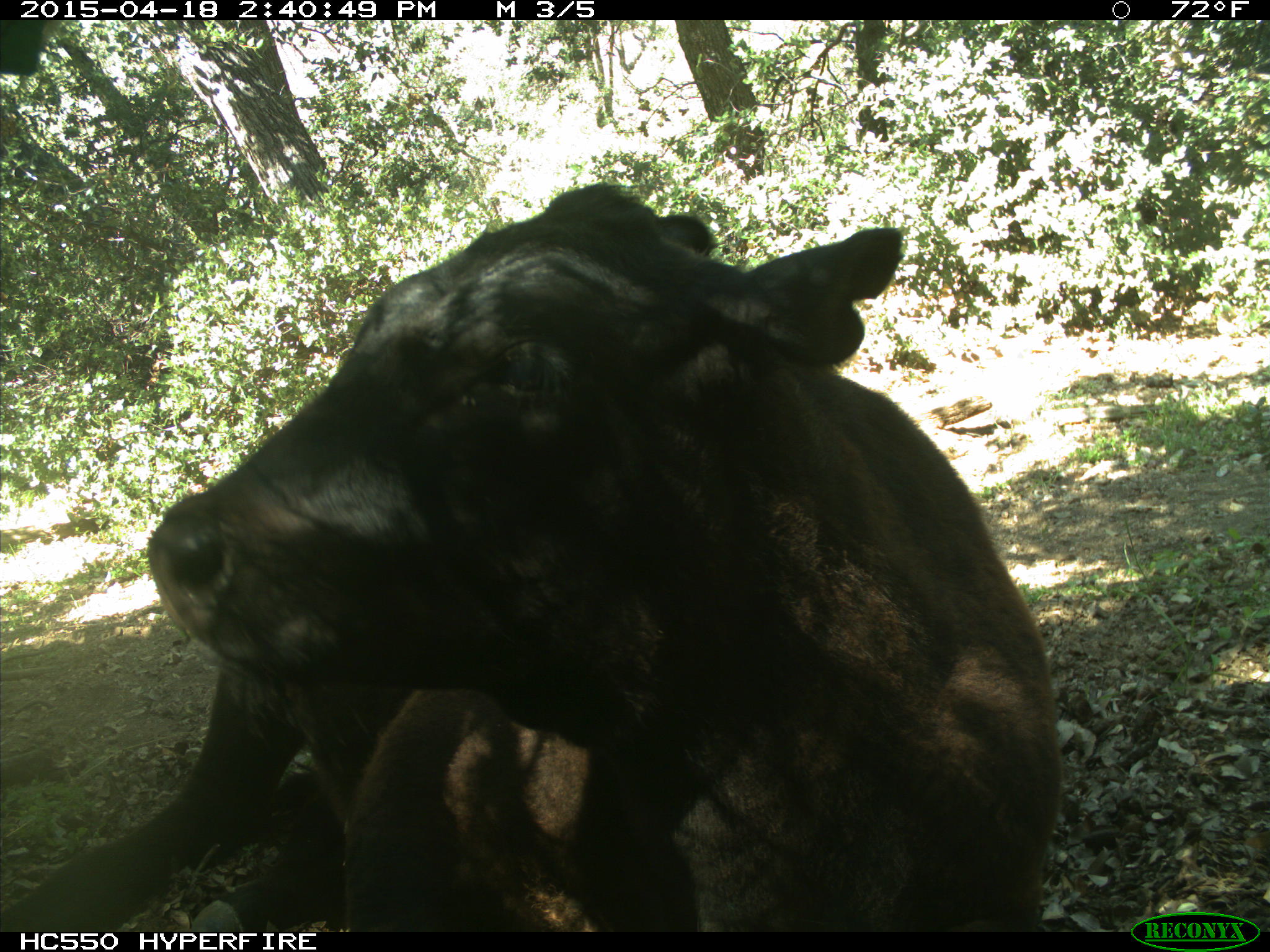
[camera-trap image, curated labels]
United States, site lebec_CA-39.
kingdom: Animalia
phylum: Chordata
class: Mammalia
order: Artiodactyla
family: Bovidae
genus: Bos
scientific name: Bos taurus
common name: domestic cow